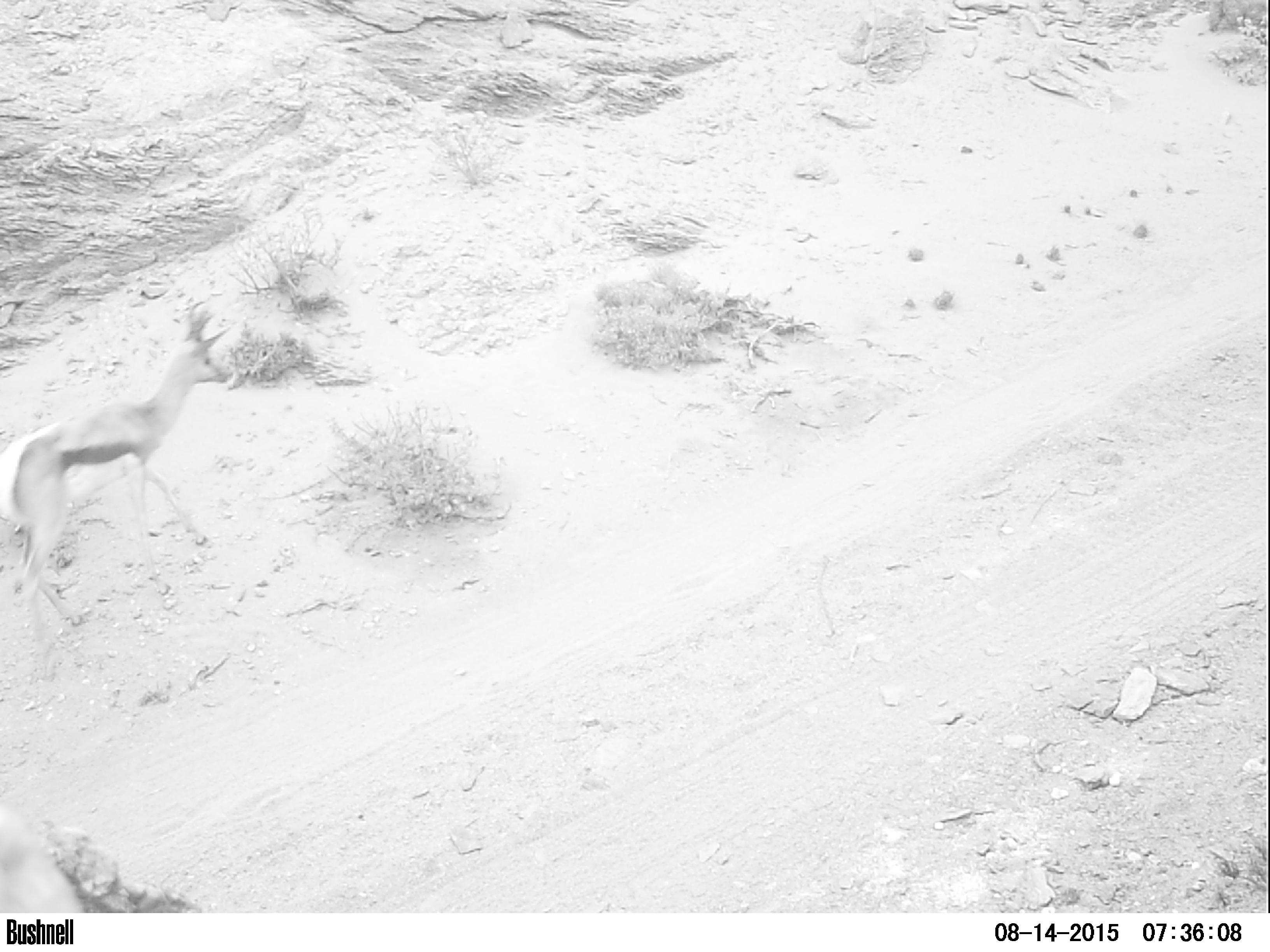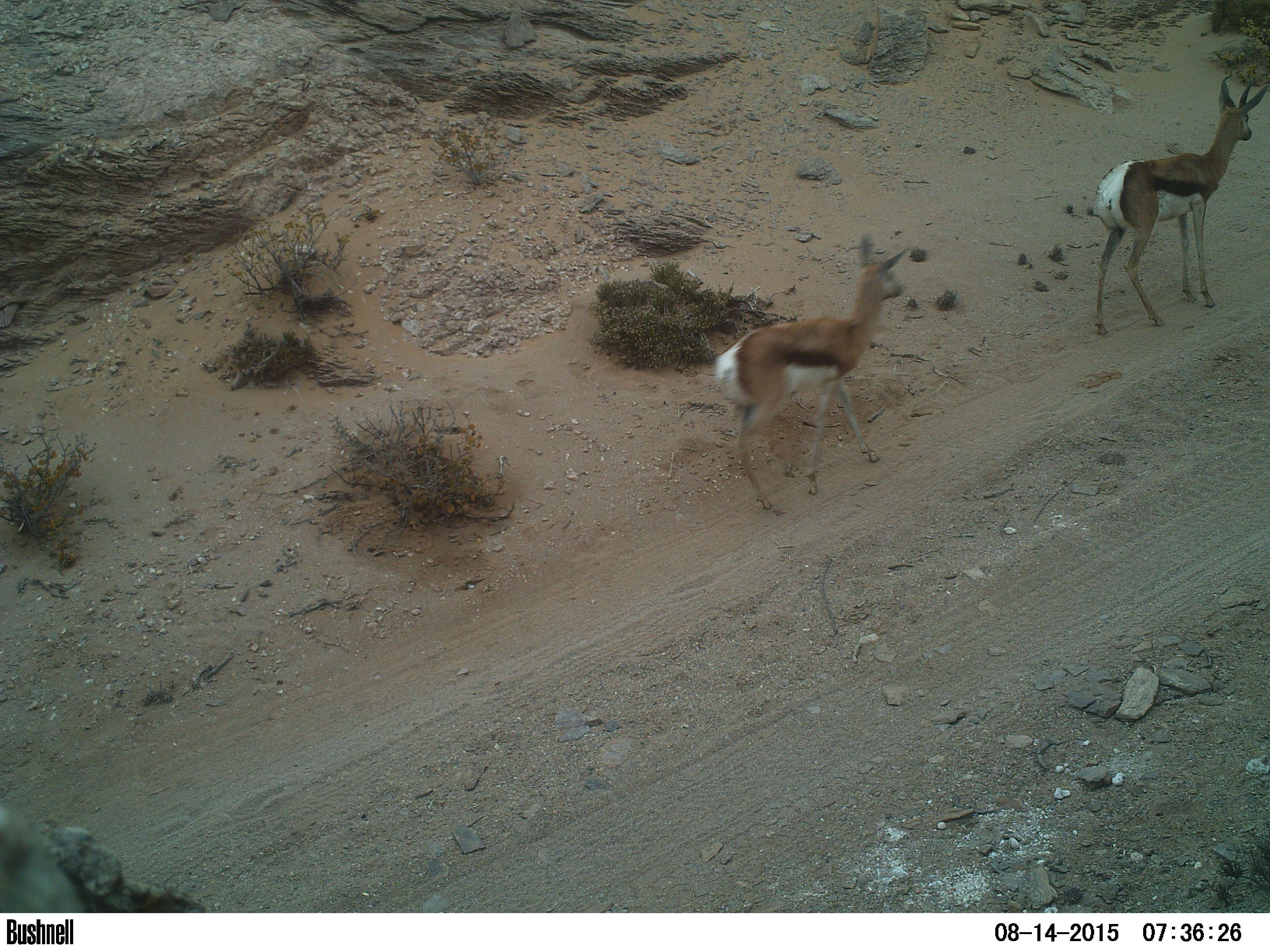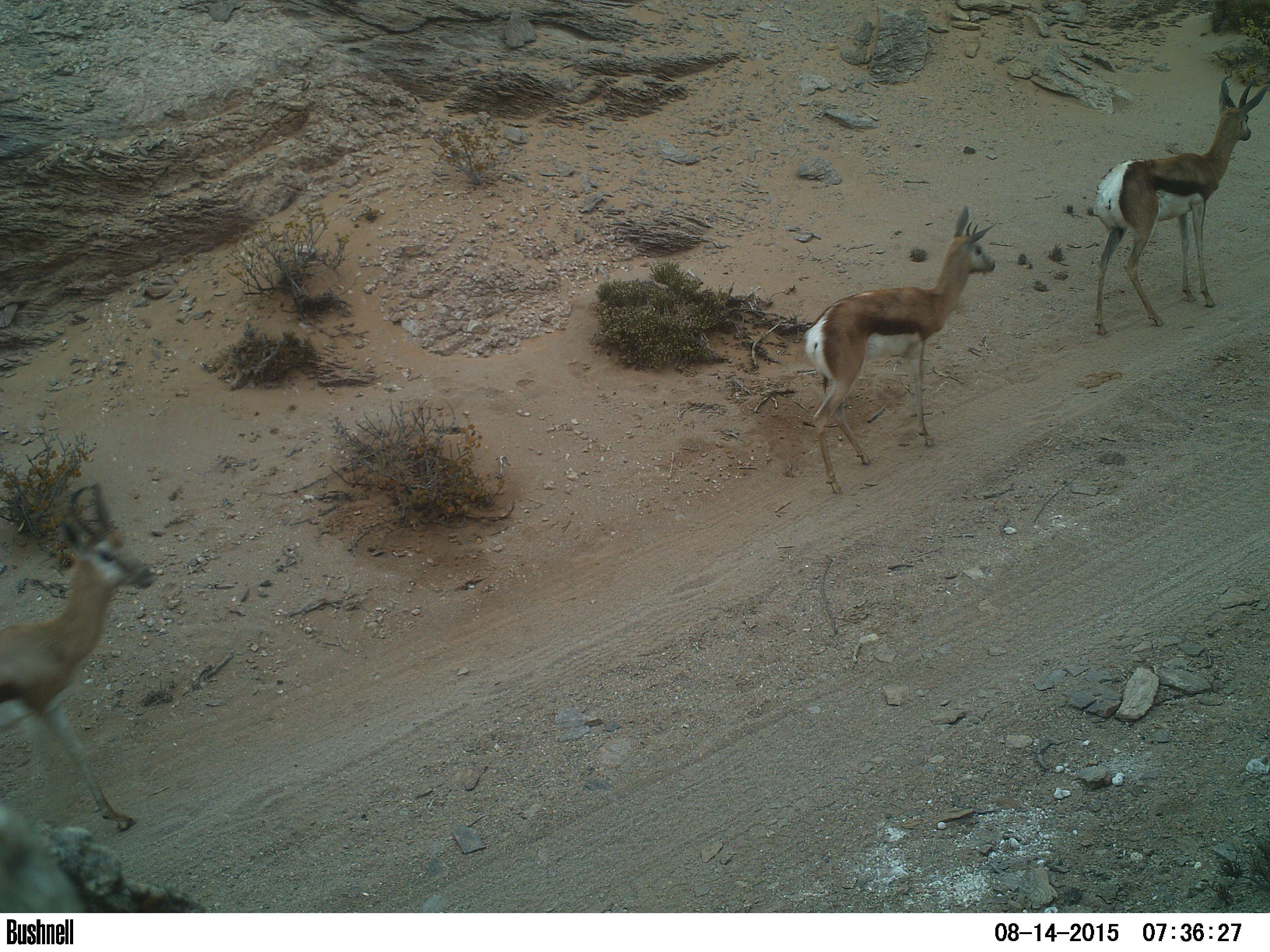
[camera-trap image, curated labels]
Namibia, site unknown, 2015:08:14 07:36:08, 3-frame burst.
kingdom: Animalia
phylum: Chordata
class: Mammalia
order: Artiodactyla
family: Bovidae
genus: Antidorcas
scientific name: Antidorcas marsupialis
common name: springbok